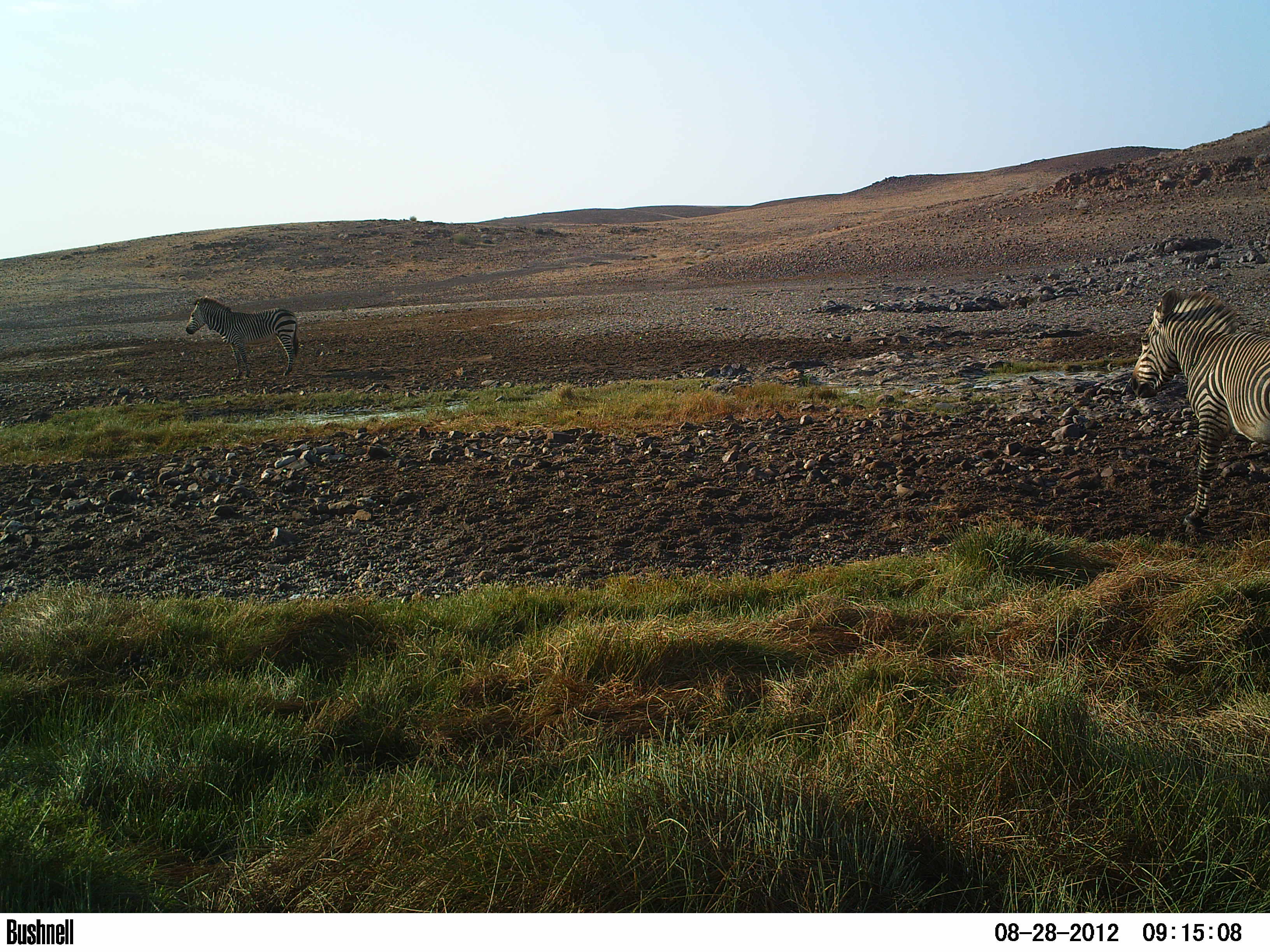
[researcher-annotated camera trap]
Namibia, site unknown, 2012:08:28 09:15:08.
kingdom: Animalia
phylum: Chordata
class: Mammalia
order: Perissodactyla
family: Equidae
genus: Equus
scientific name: Equus zebra hartmannae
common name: hartmann's mountain zebra